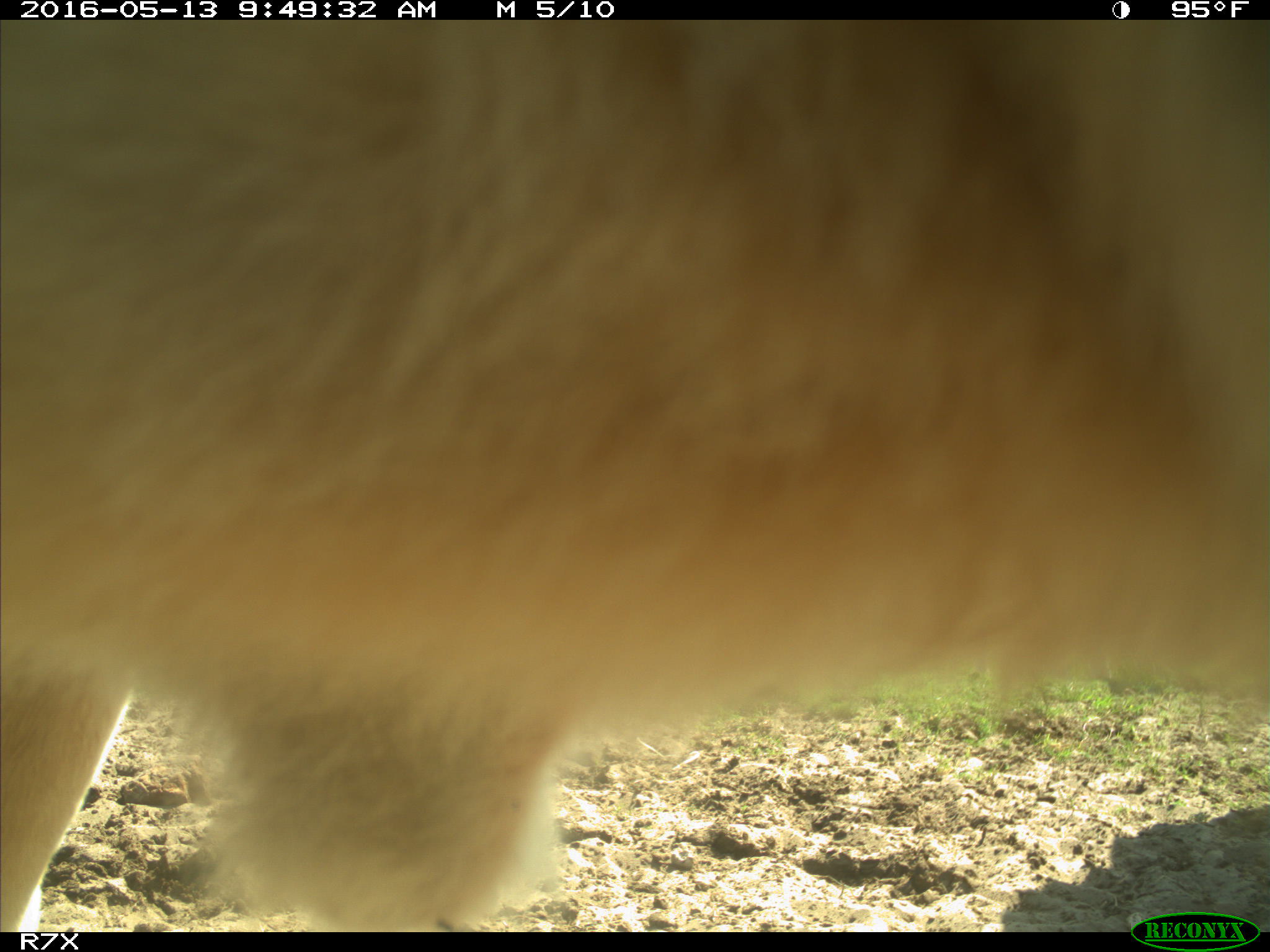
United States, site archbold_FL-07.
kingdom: Animalia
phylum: Chordata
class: Mammalia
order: Artiodactyla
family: Bovidae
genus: Bos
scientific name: Bos taurus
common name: domestic cow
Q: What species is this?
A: Bos taurus (domestic cow).